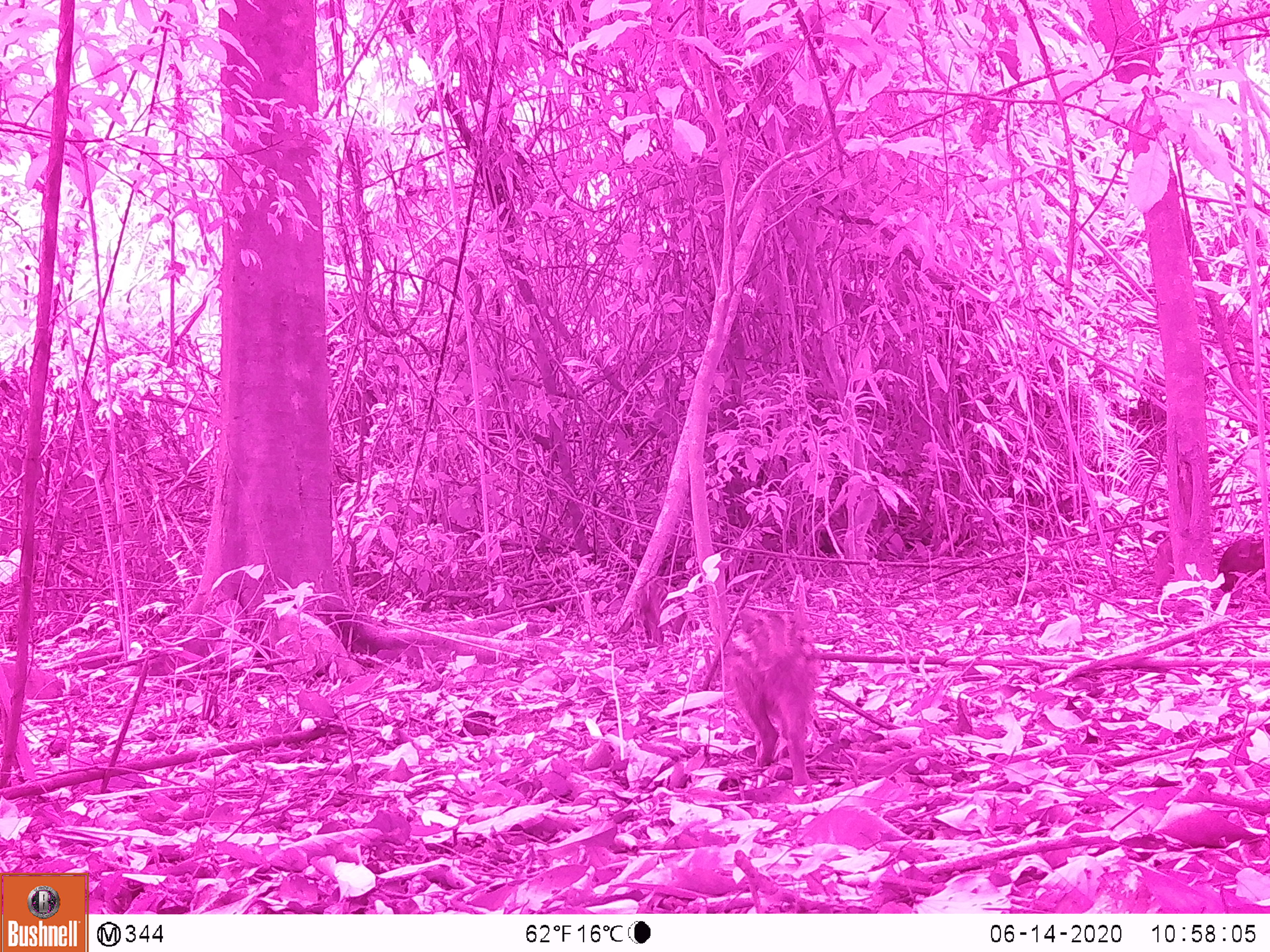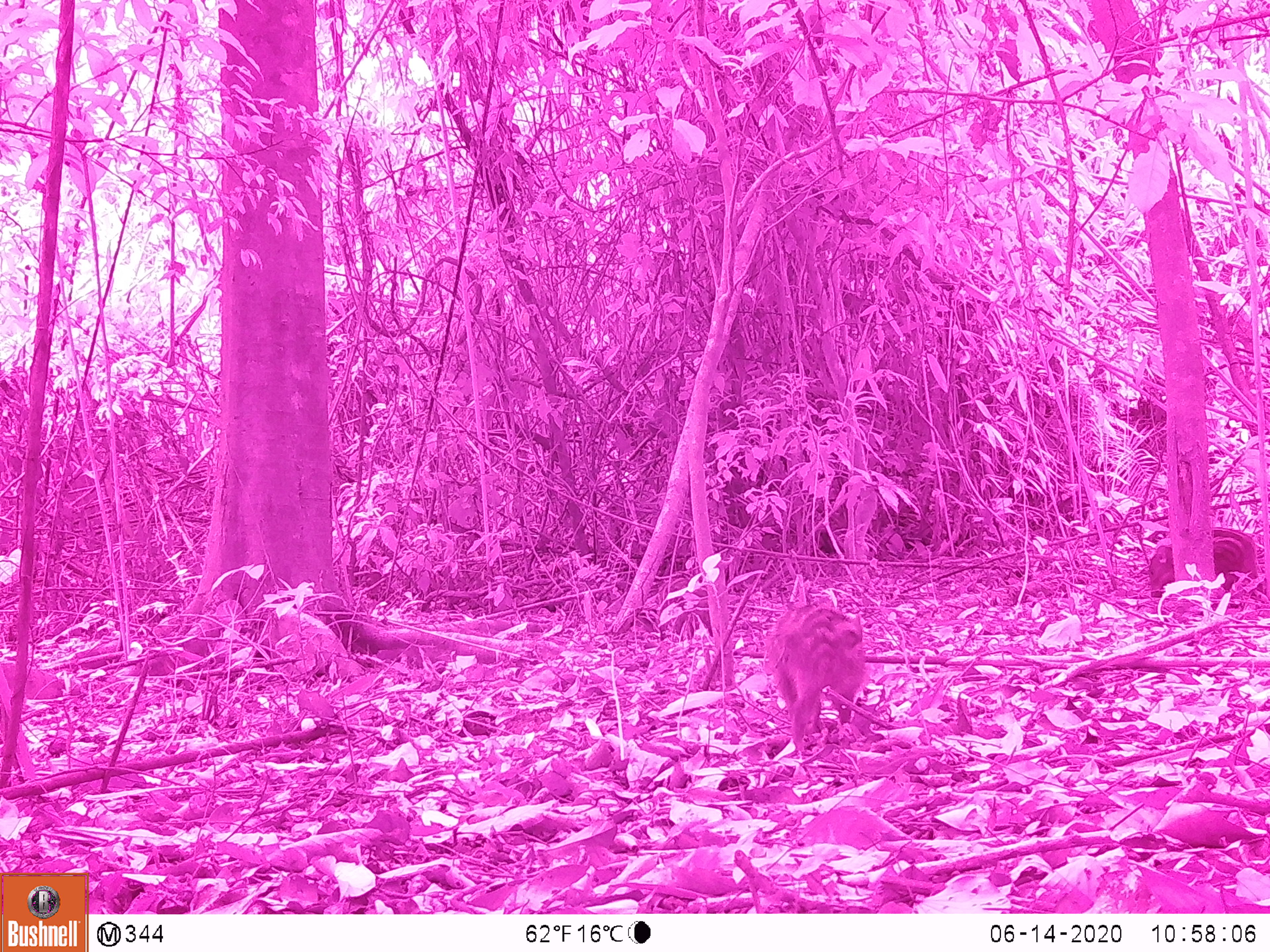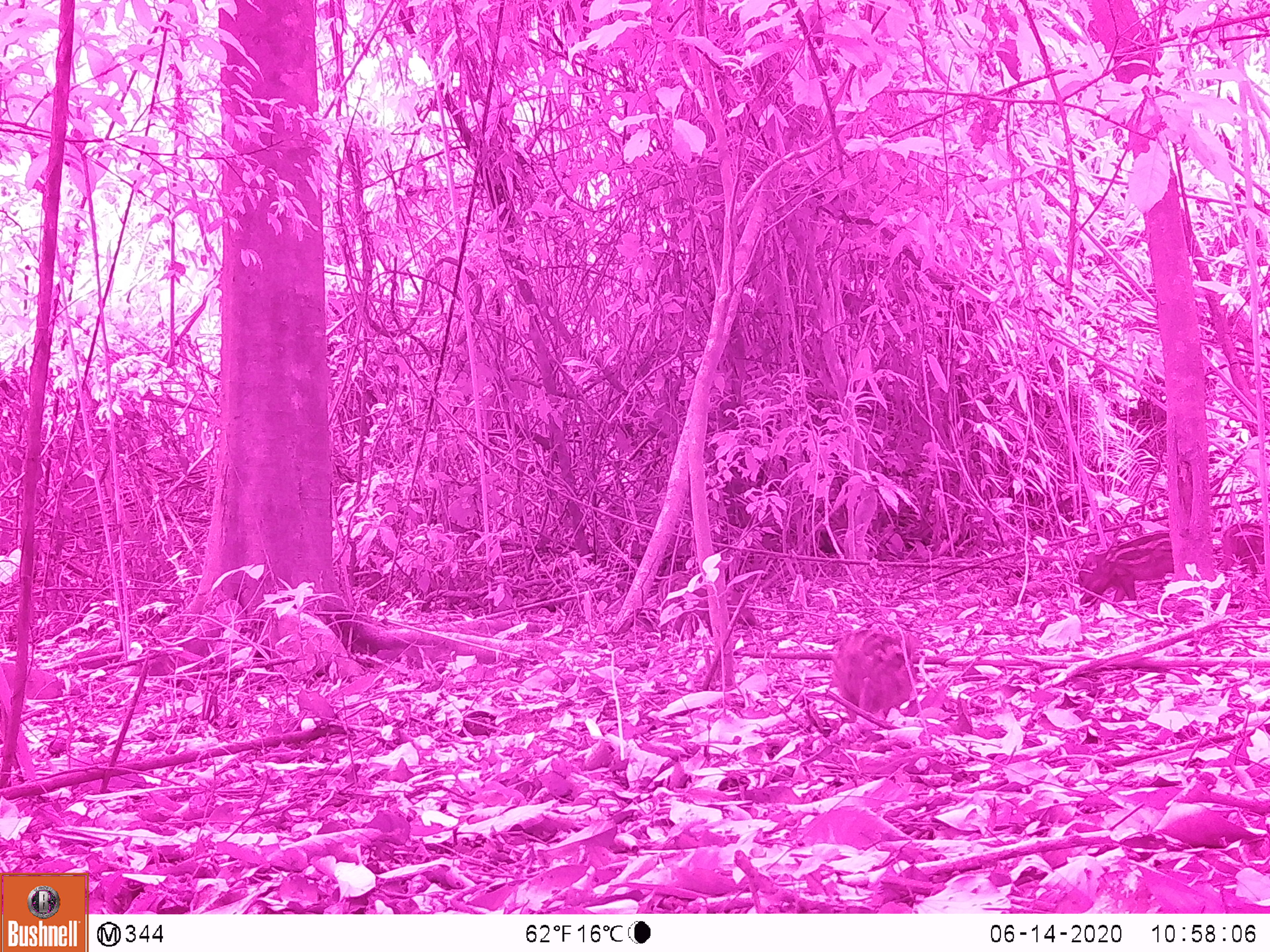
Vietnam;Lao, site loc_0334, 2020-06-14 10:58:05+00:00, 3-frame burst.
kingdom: Animalia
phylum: Chordata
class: Mammalia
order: Artiodactyla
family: Suidae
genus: Sus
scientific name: Sus scrofa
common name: eurasian wild pig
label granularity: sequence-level